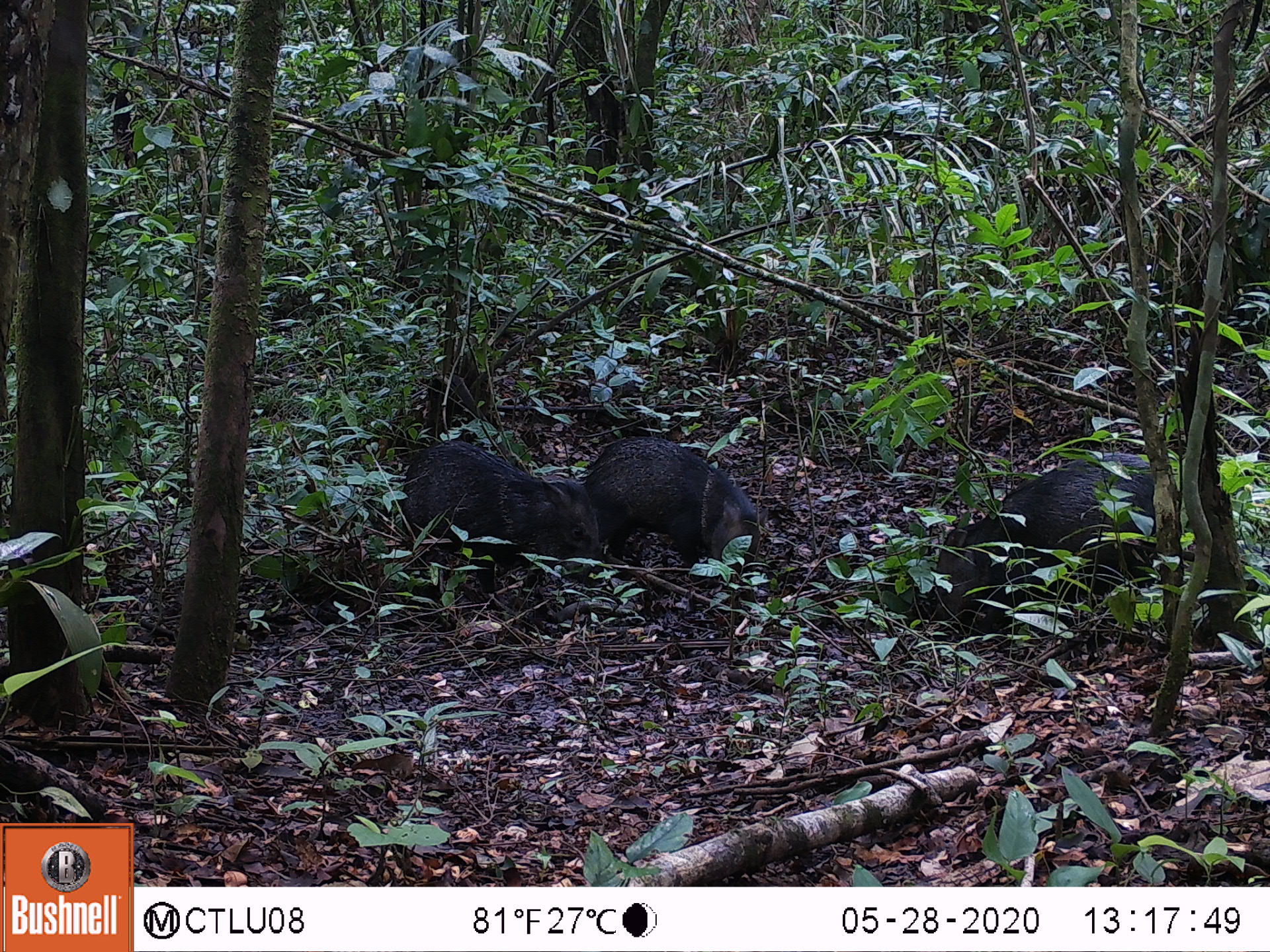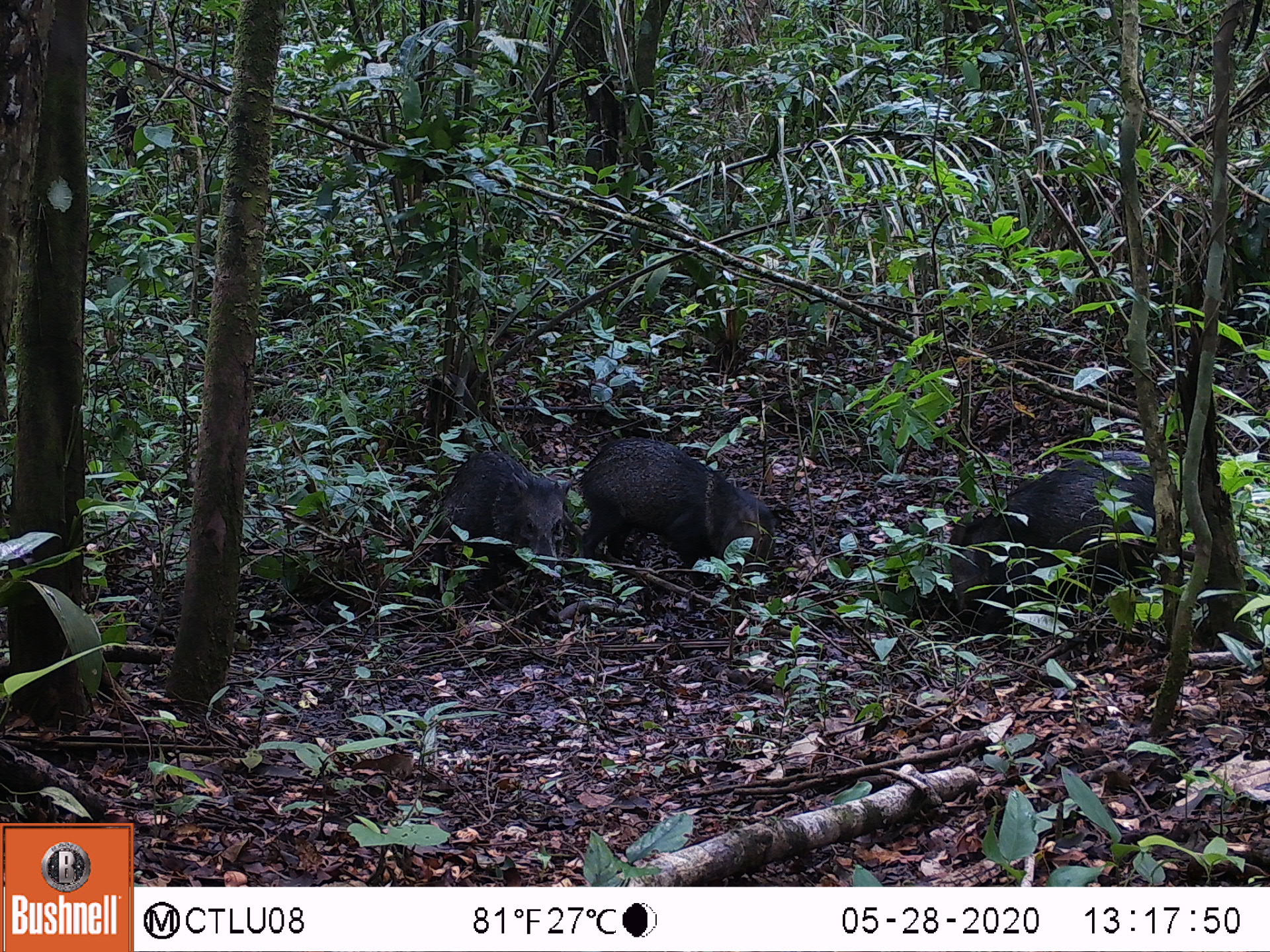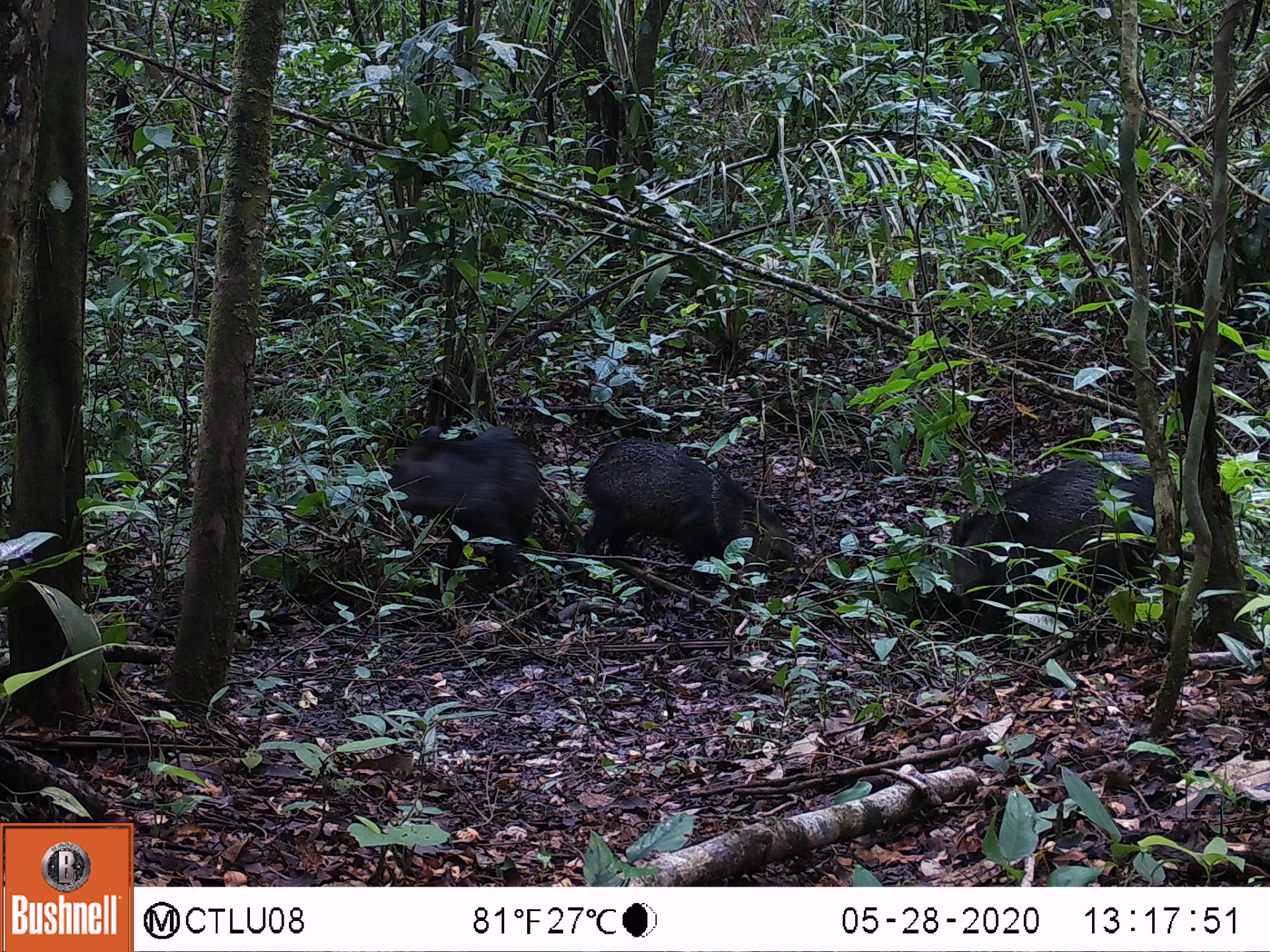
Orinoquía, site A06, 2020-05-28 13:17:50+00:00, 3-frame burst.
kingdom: Animalia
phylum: Chordata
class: Mammalia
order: Artiodactyla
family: Tayassuidae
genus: Pecari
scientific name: Pecari tajacu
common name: collared peccary